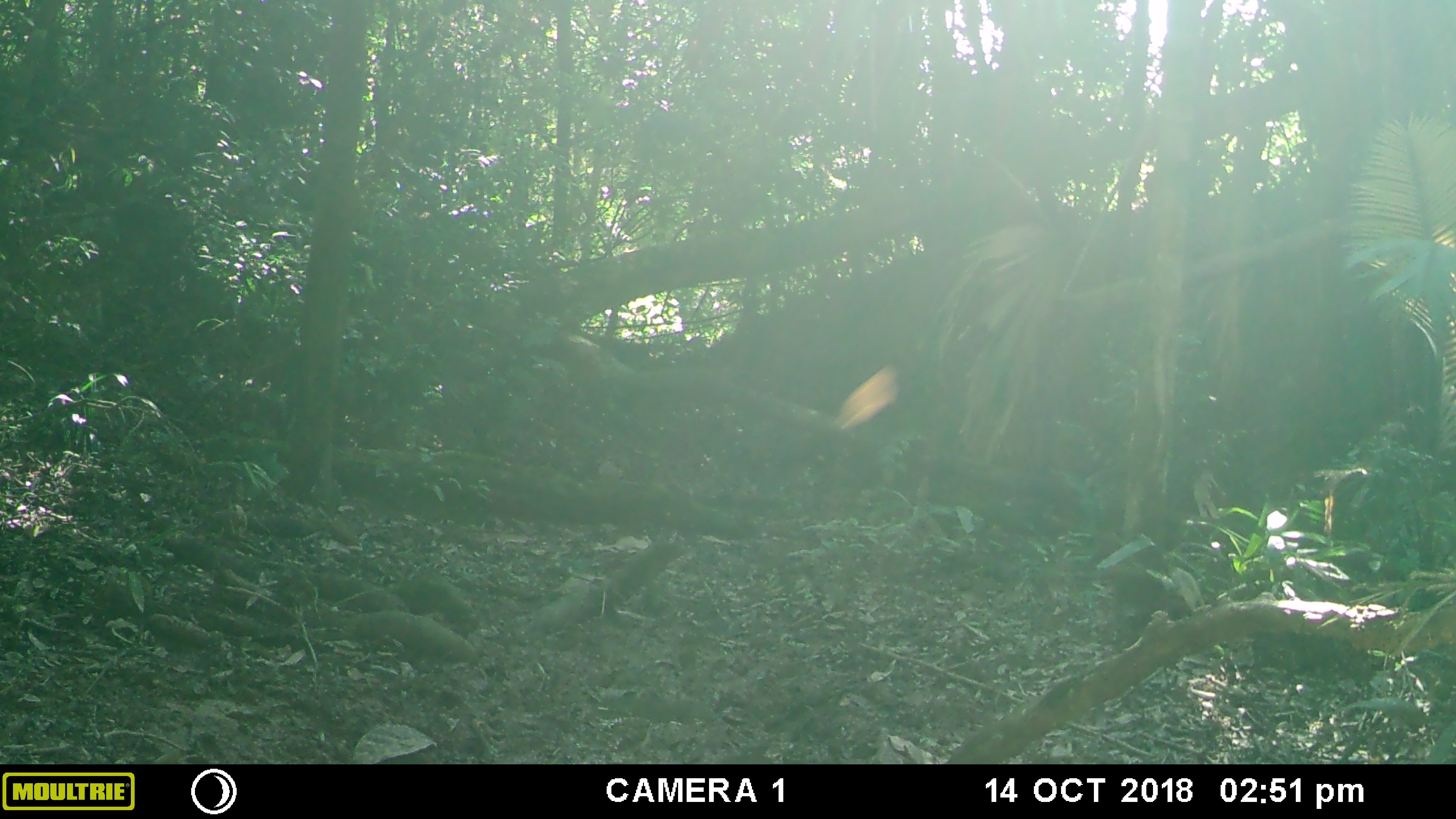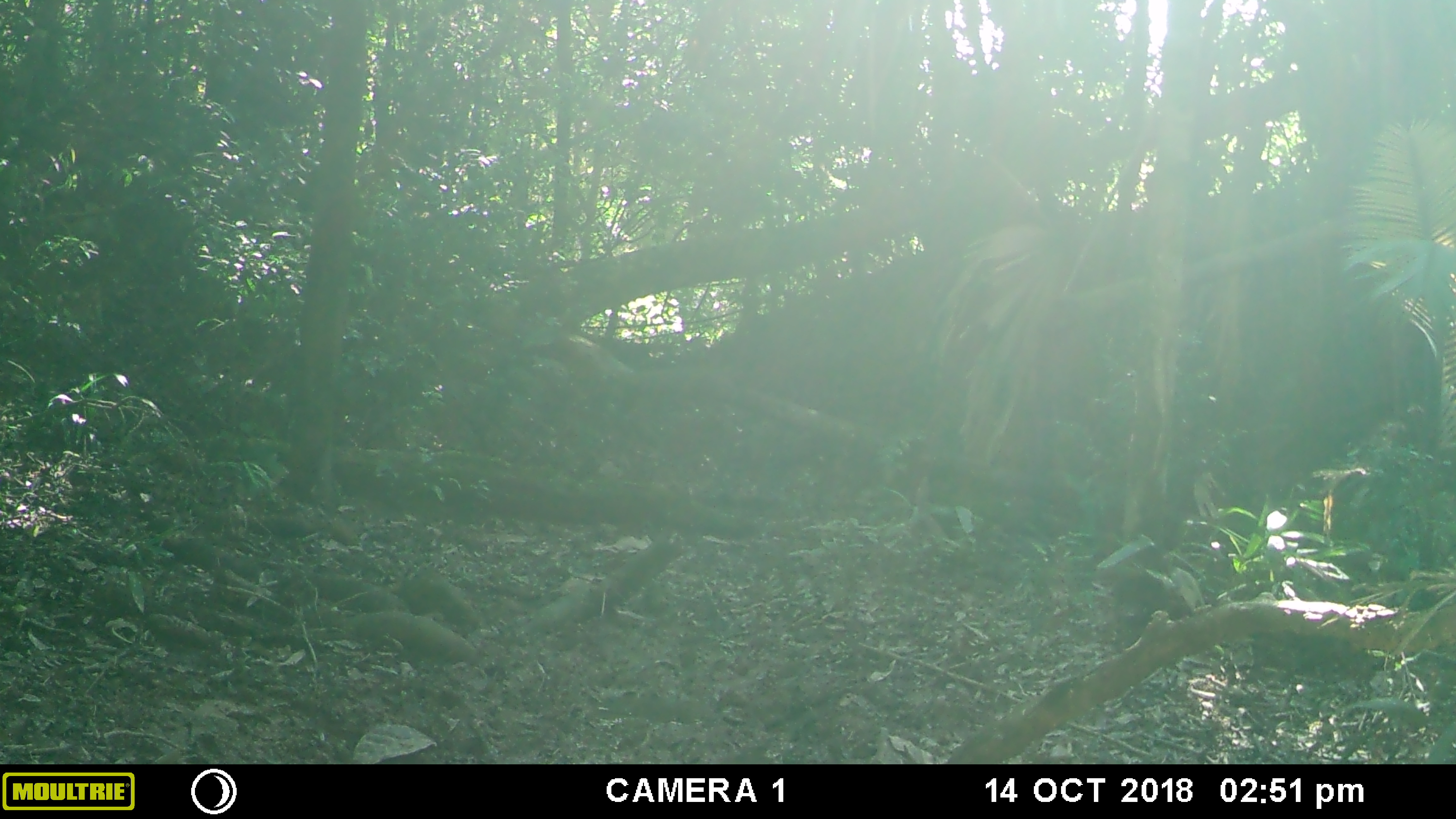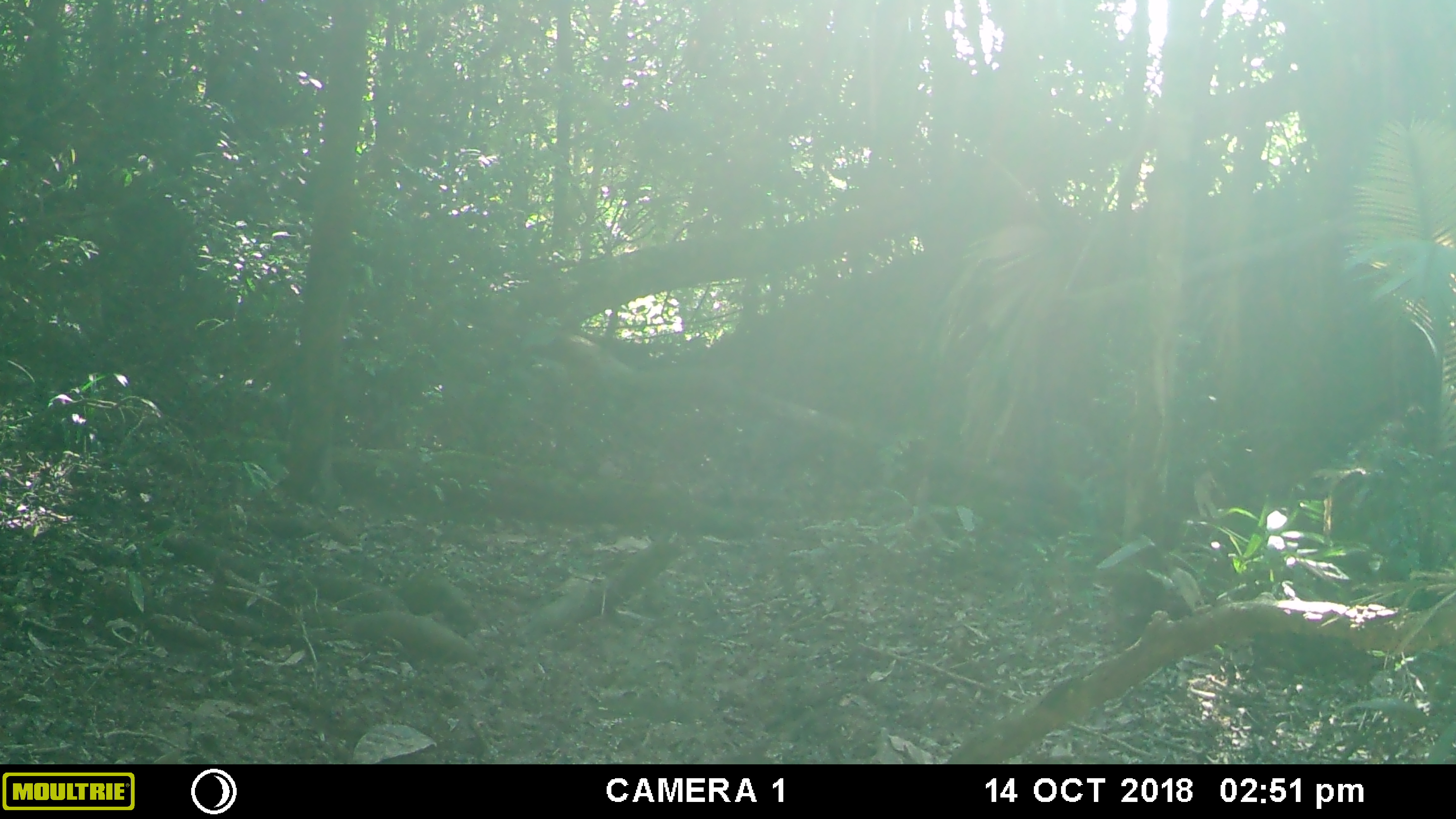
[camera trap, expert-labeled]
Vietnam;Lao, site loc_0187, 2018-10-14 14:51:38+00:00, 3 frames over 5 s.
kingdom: Animalia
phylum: Arthropoda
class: Insecta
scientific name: Insecta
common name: insect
Insect (Insecta). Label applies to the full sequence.